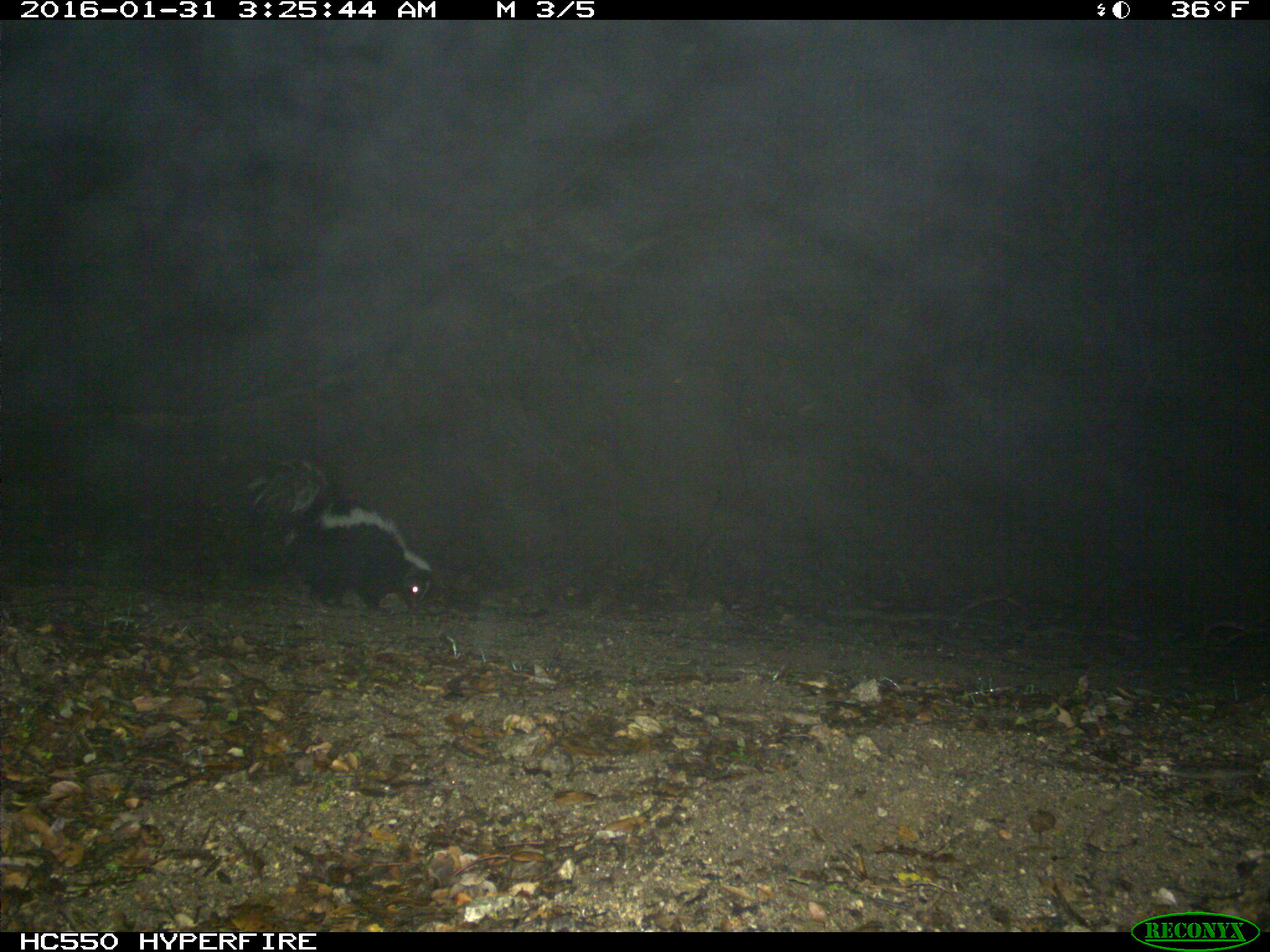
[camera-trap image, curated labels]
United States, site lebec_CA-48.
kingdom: Animalia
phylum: Chordata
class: Mammalia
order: Carnivora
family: Mephitidae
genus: Mephitis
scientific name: Mephitis mephitis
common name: striped skunk